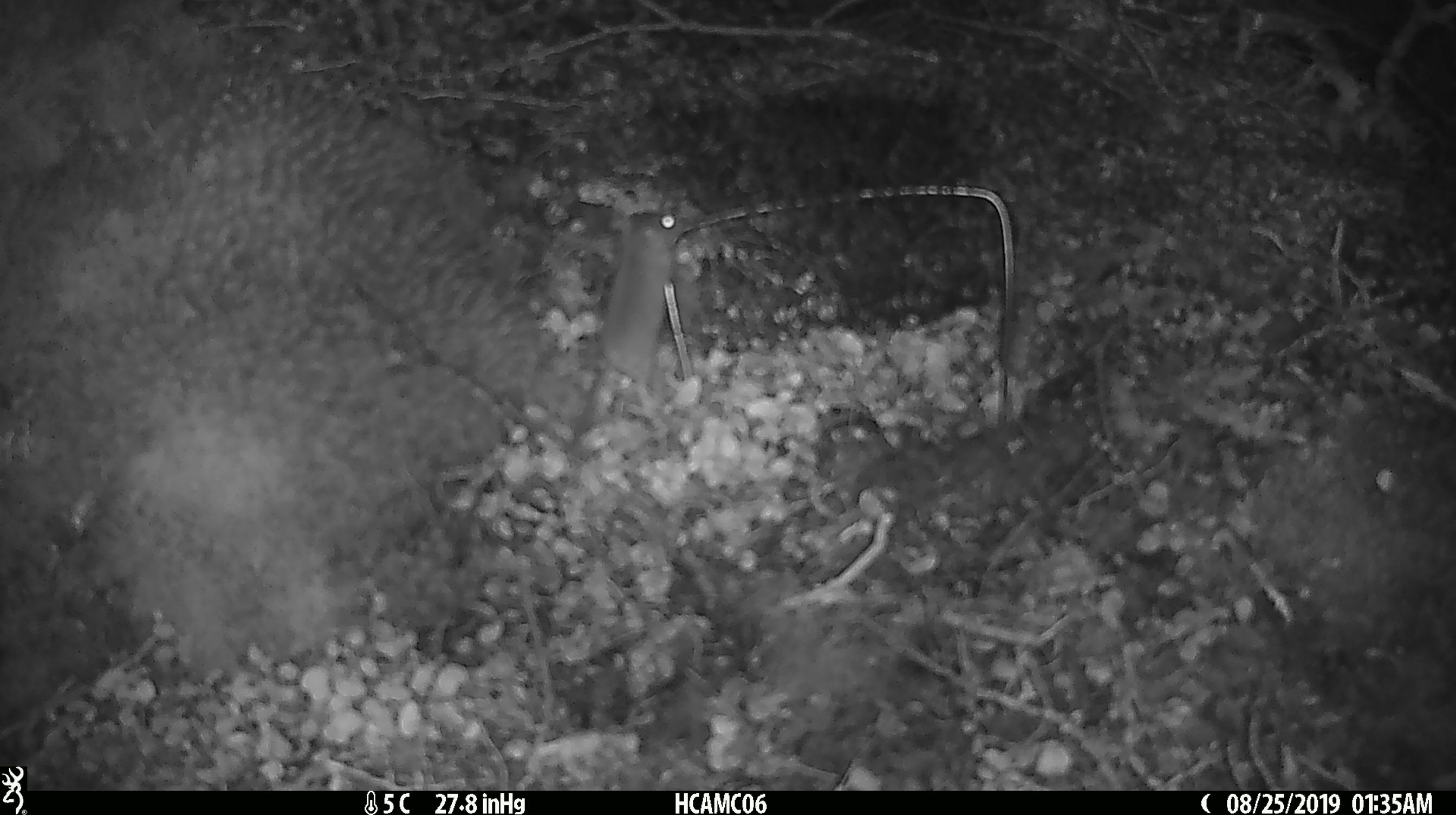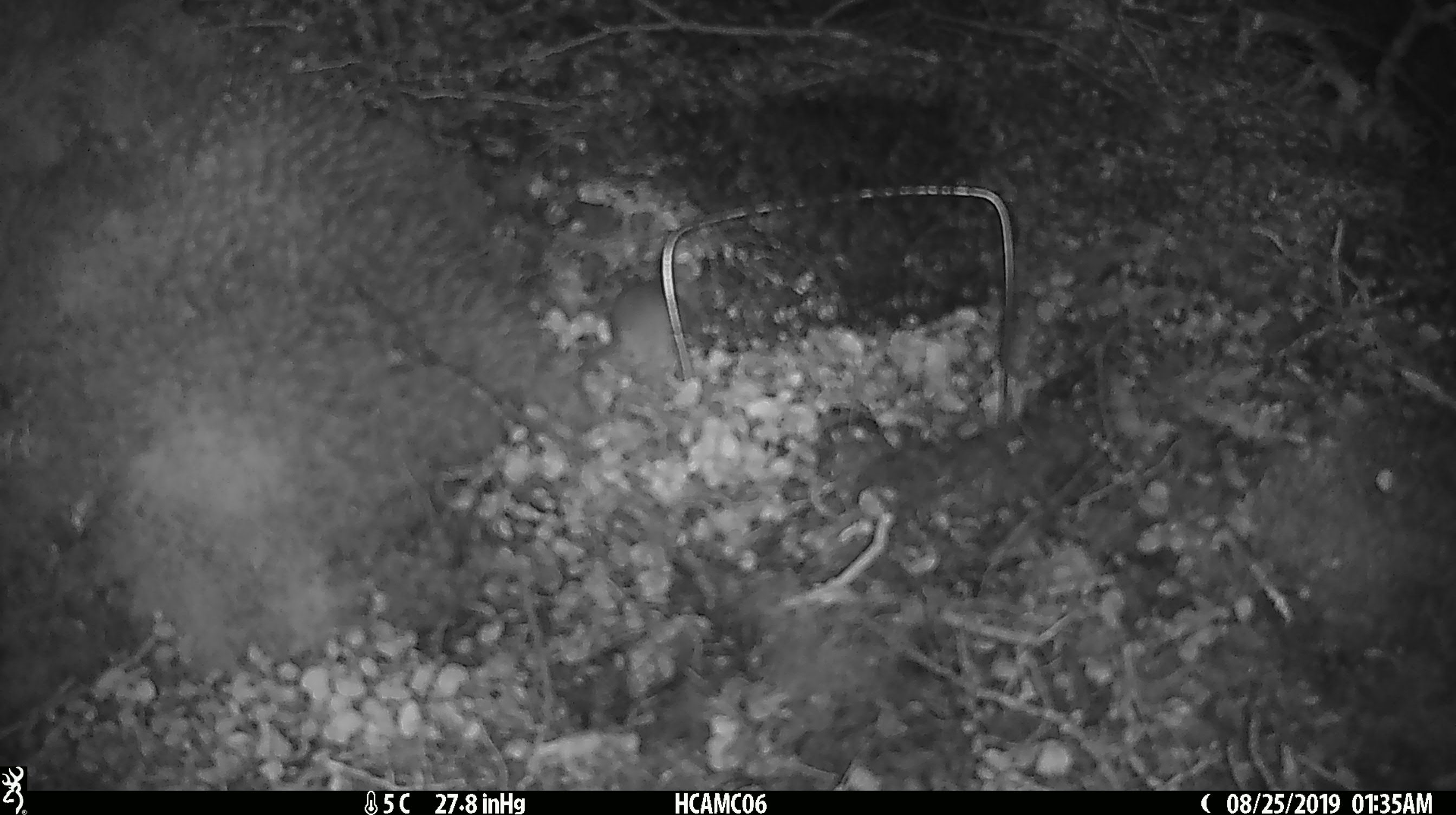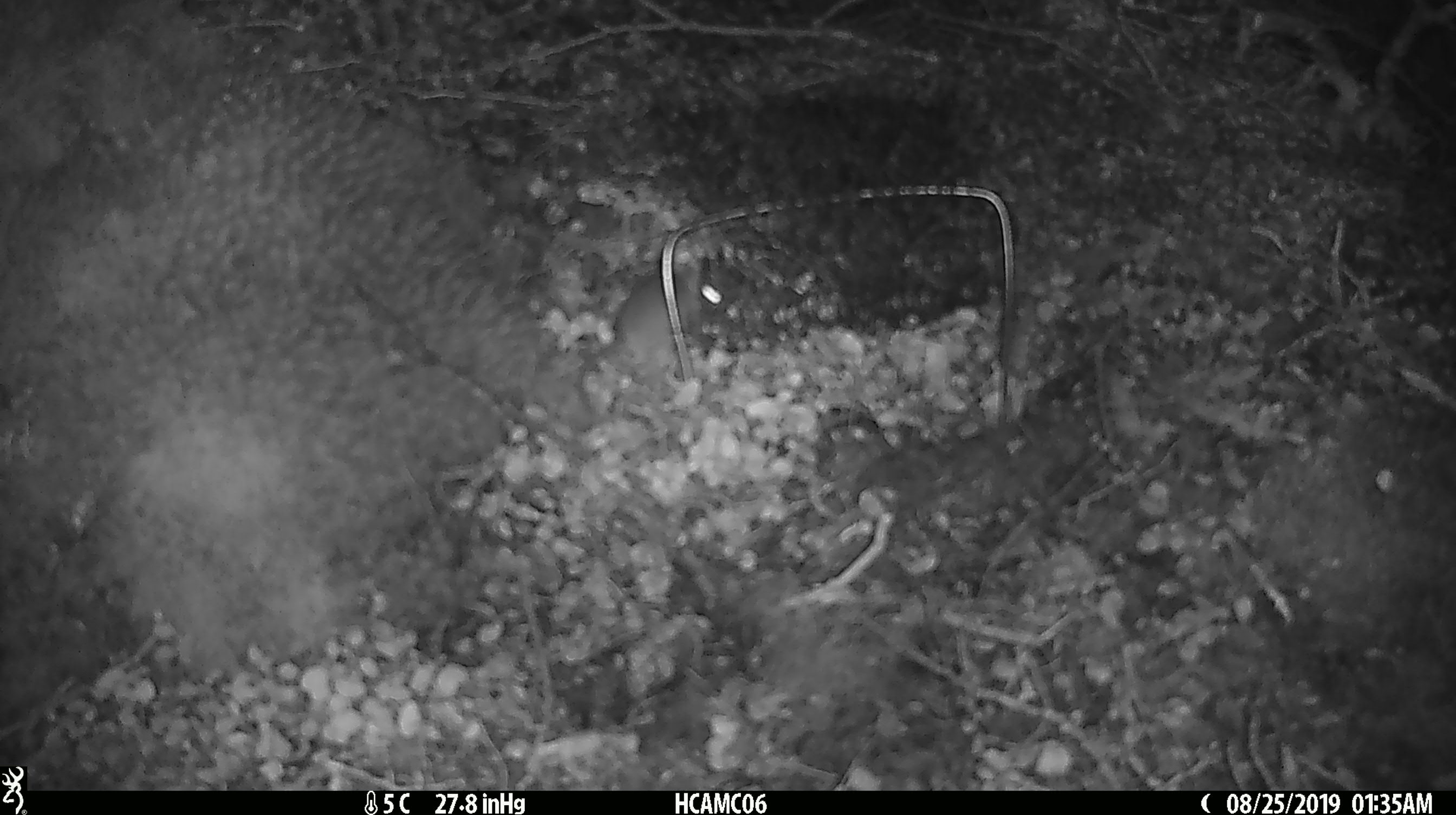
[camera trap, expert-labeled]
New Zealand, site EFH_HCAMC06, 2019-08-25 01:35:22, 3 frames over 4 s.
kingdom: Animalia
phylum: Chordata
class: Mammalia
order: Rodentia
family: Muridae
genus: Mus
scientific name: Mus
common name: mouse